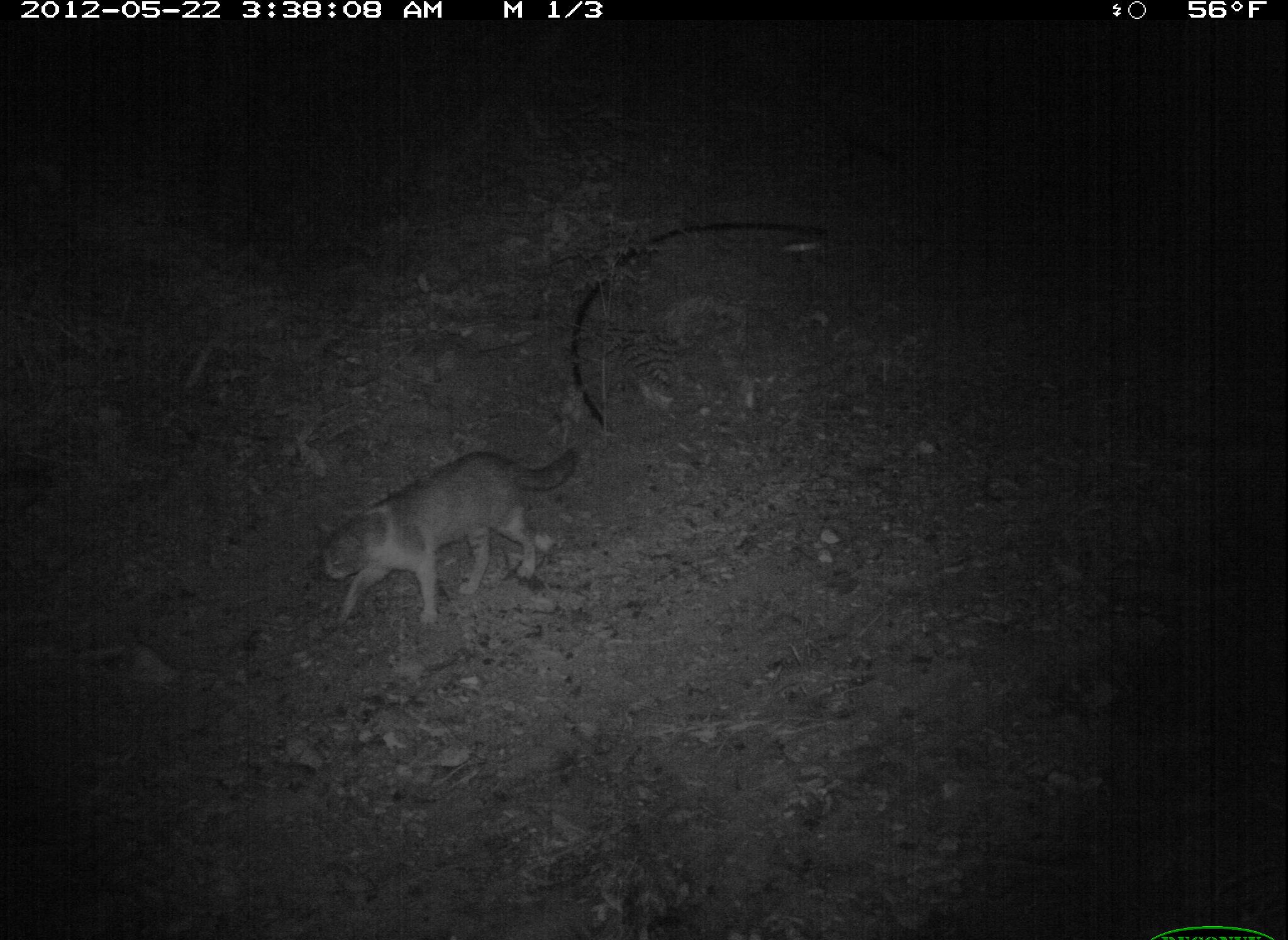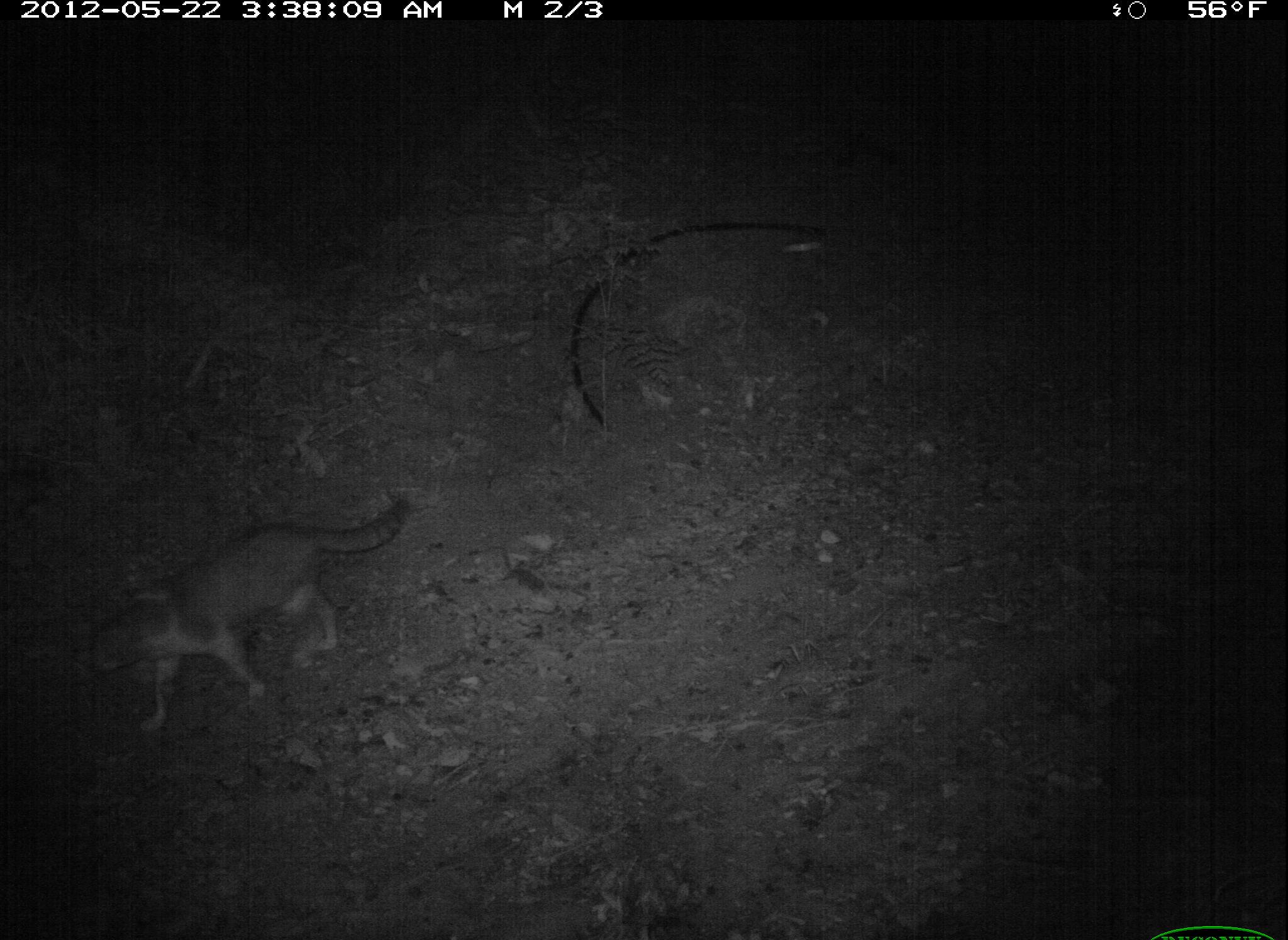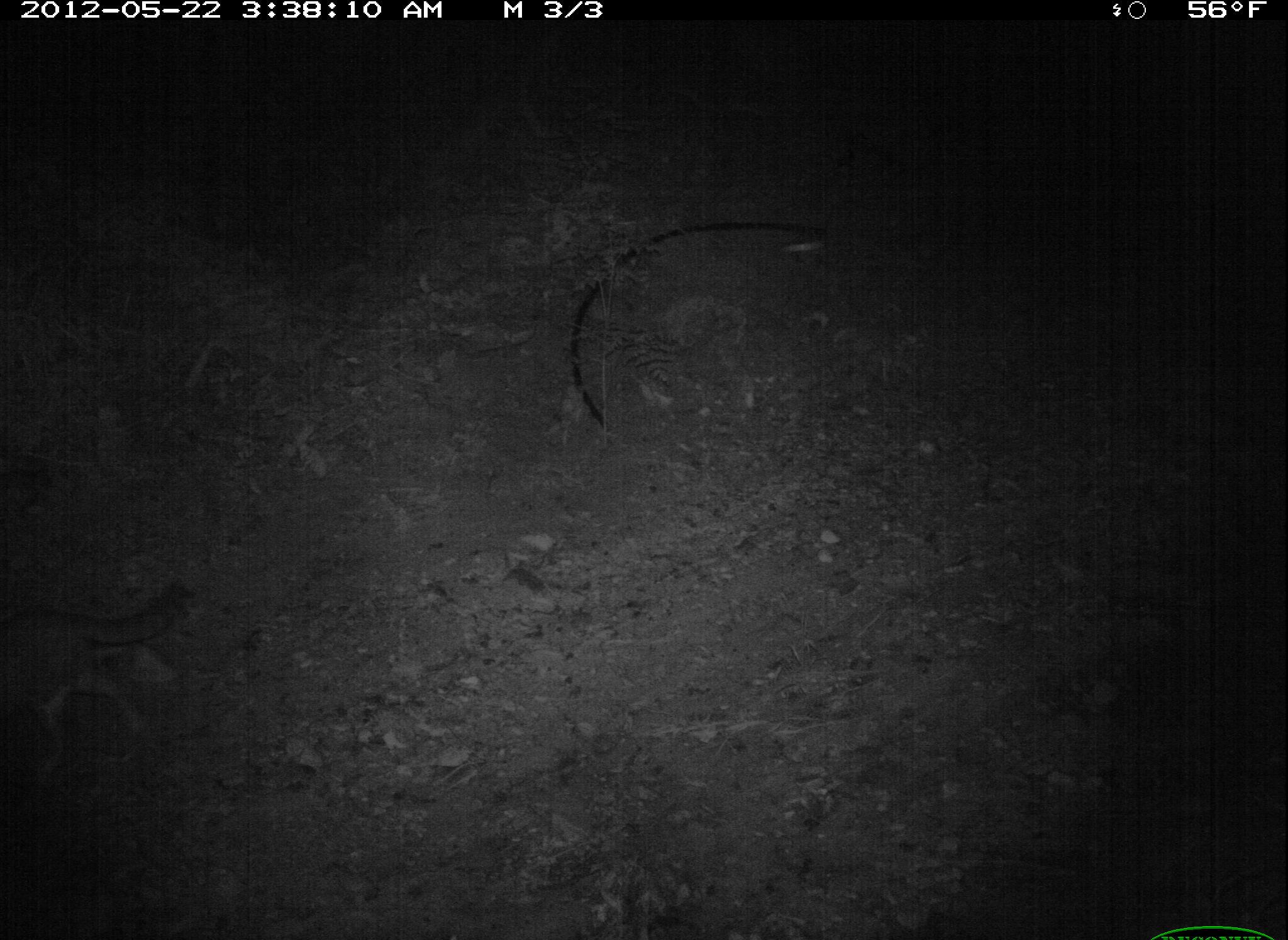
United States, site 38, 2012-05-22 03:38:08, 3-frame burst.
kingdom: Animalia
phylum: Chordata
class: Mammalia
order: Carnivora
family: Felidae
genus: Felis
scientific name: Felis catus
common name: cat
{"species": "cat (Felis catus)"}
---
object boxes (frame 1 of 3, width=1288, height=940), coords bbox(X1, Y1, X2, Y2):
cat: bbox(280, 424, 605, 648)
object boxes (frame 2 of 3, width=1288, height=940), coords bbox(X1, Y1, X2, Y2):
cat: bbox(60, 485, 427, 749)